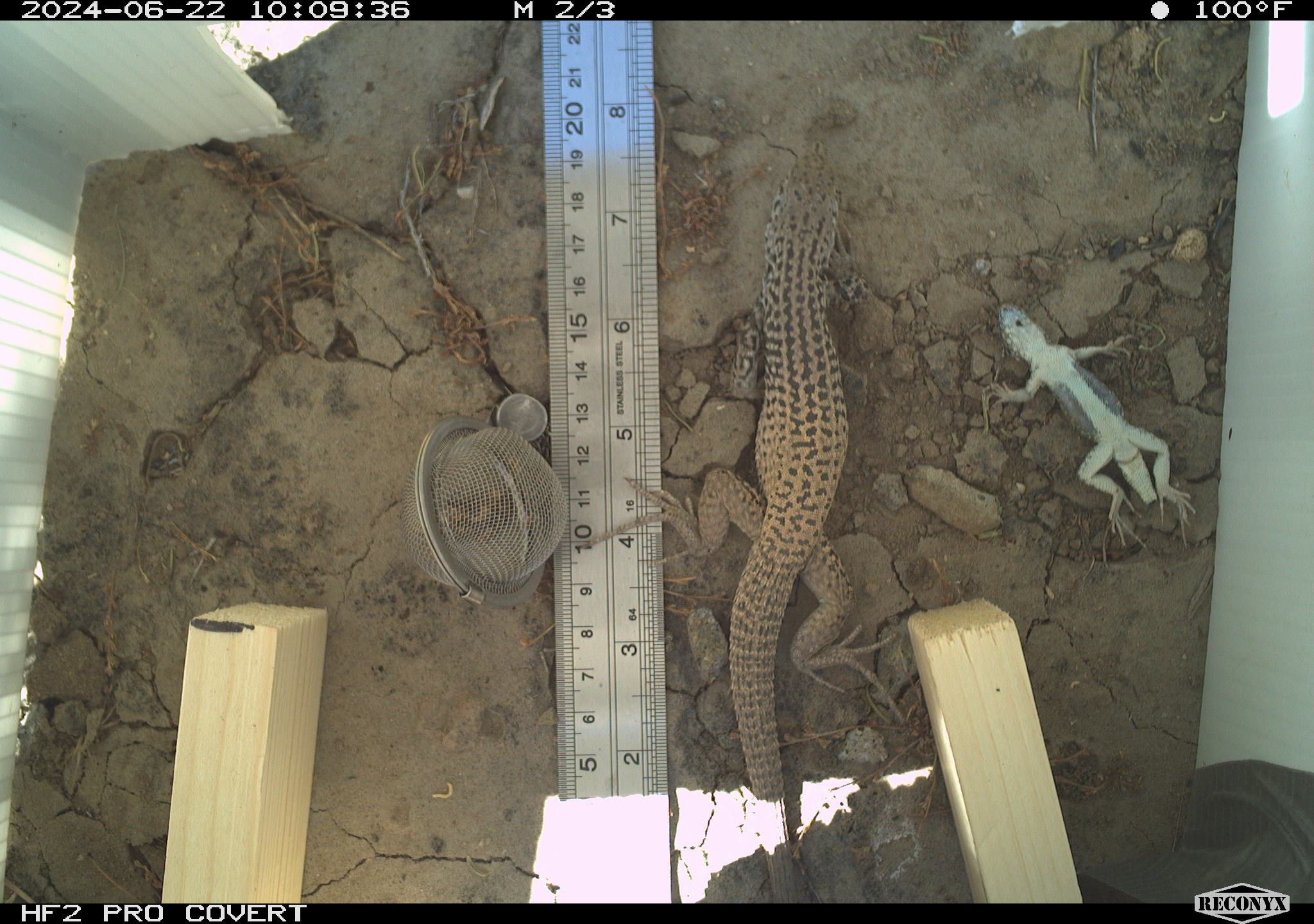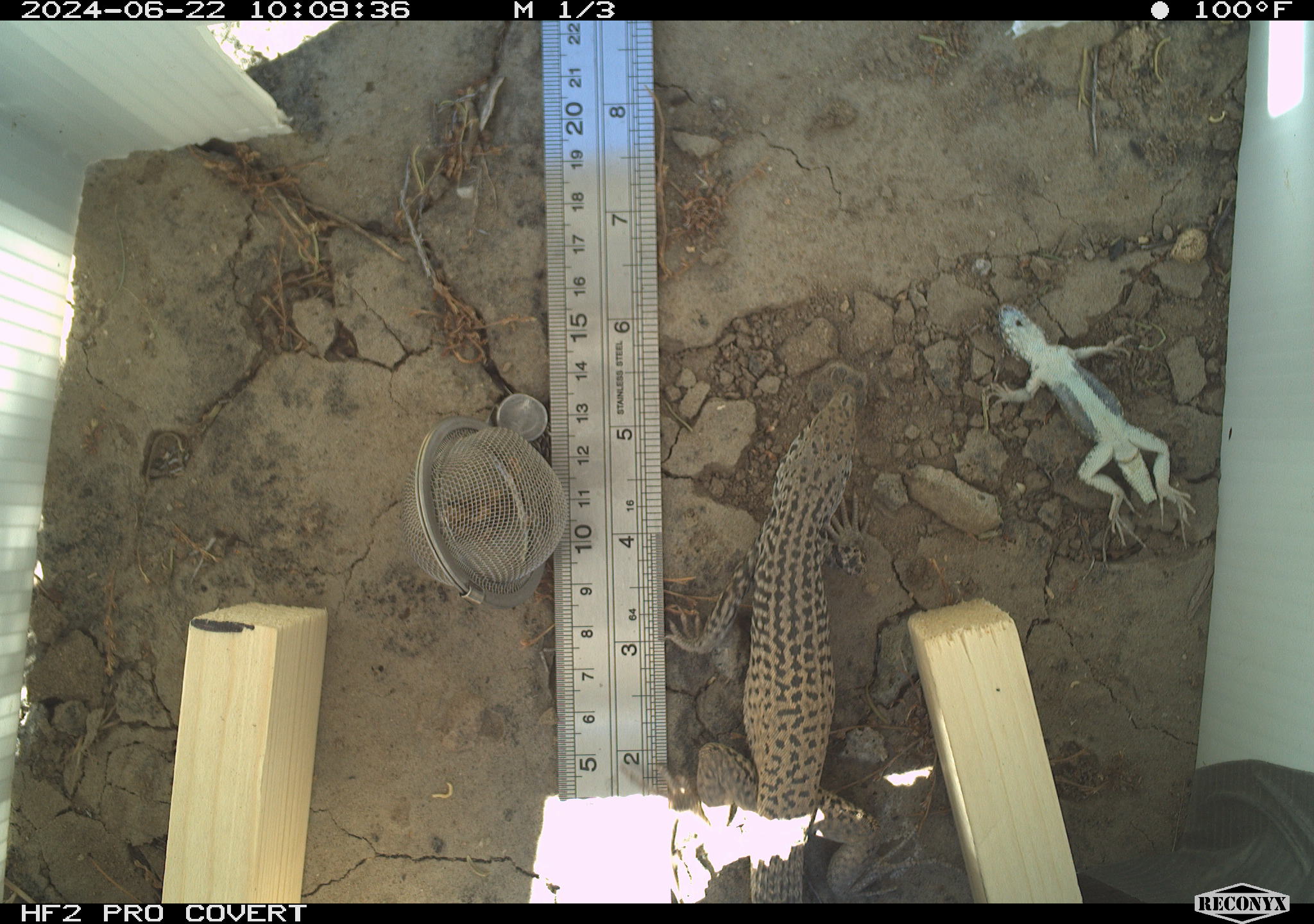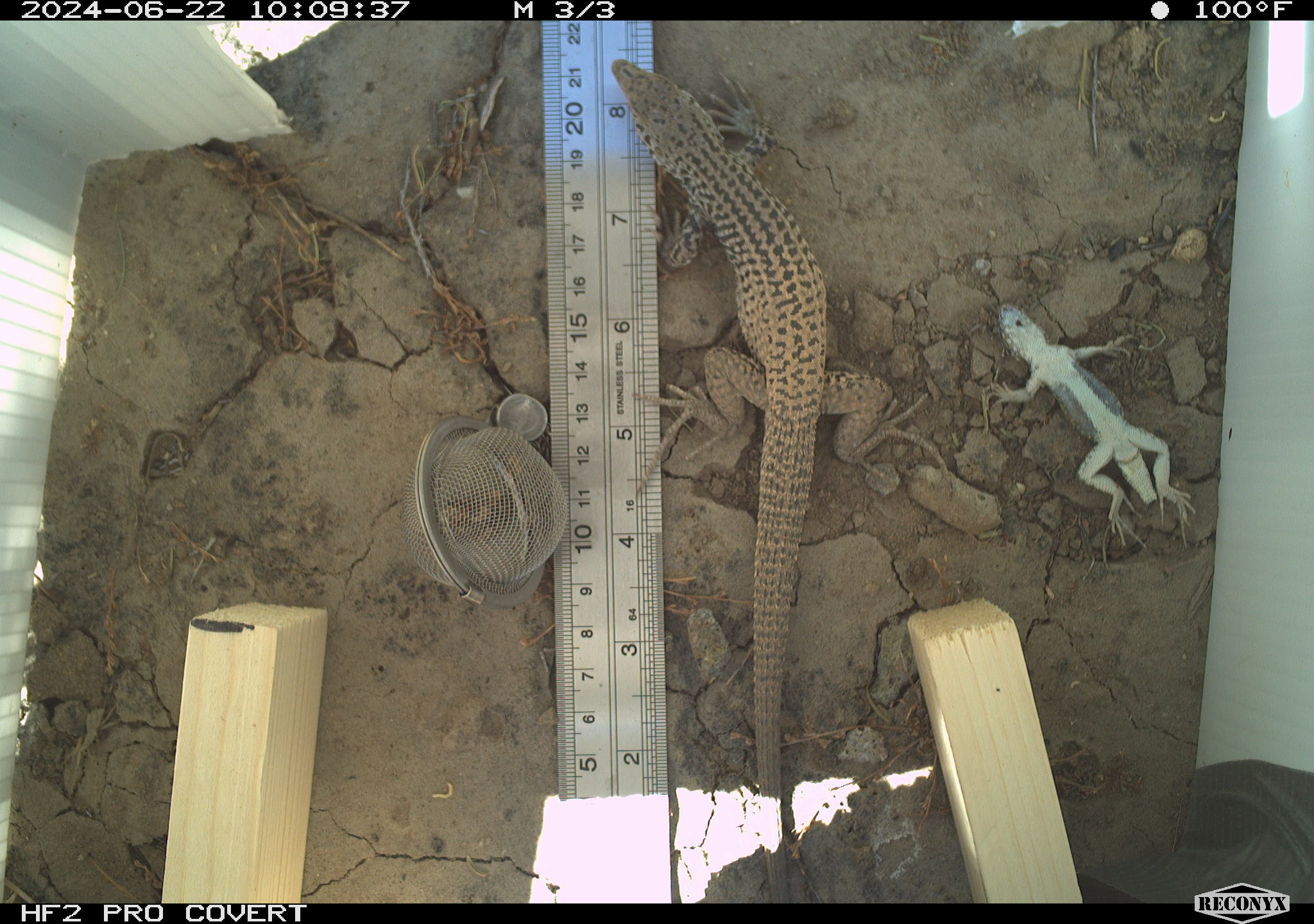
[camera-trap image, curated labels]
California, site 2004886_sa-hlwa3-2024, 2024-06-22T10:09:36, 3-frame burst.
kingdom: Animalia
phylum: Chordata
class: Reptilia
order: Squamata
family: Teiidae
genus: Aspidoscelis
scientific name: Aspidoscelis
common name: whiptail lizards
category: aspidoscelis species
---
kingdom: Animalia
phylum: Chordata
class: Reptilia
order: Squamata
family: Phrynosomatidae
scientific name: Phrynosomatidae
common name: phrynosomatid lizards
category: phrynosomatidae family